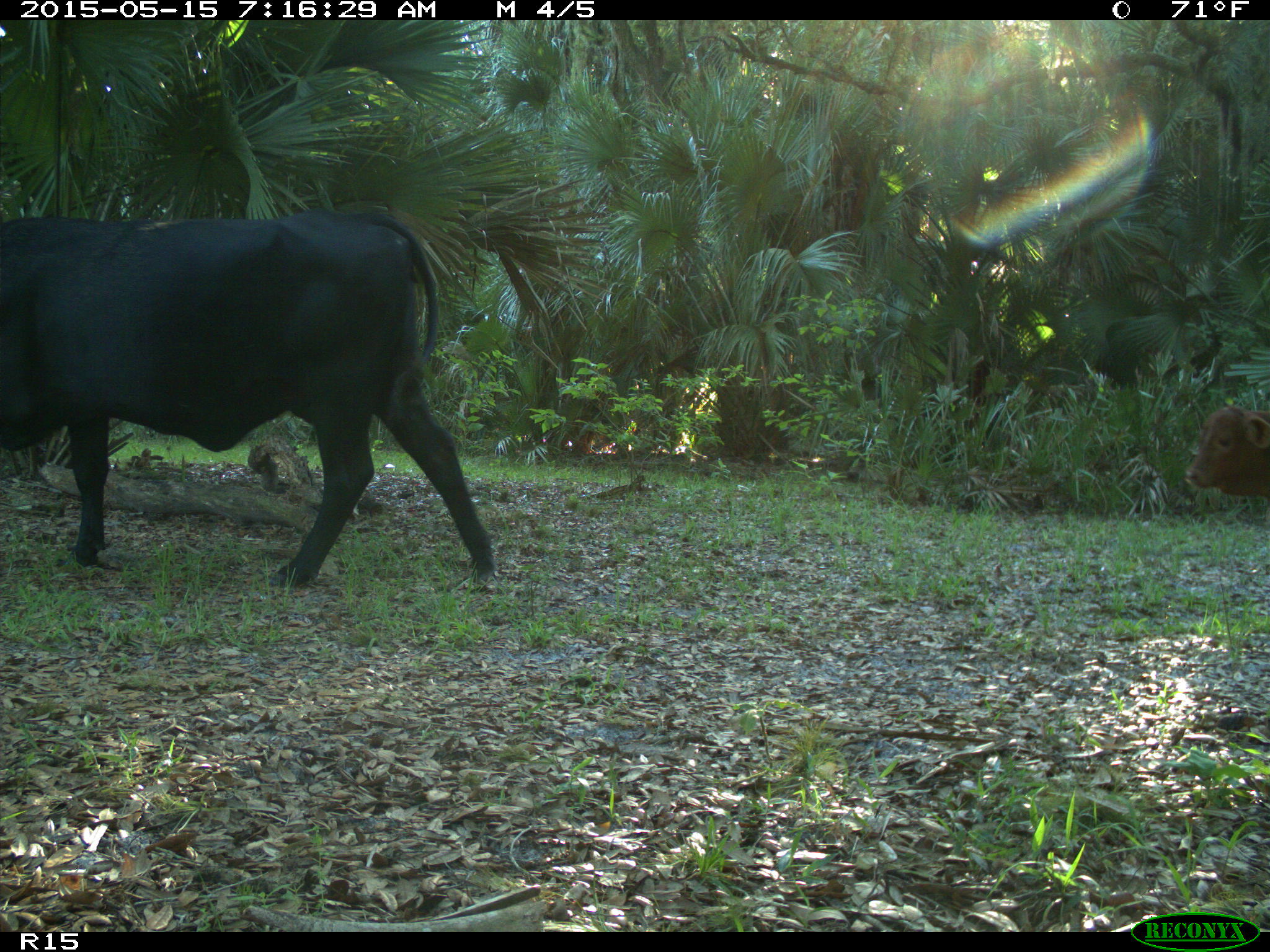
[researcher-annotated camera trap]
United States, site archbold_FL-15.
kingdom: Animalia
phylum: Chordata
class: Mammalia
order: Artiodactyla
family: Bovidae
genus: Bos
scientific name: Bos taurus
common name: domestic cow